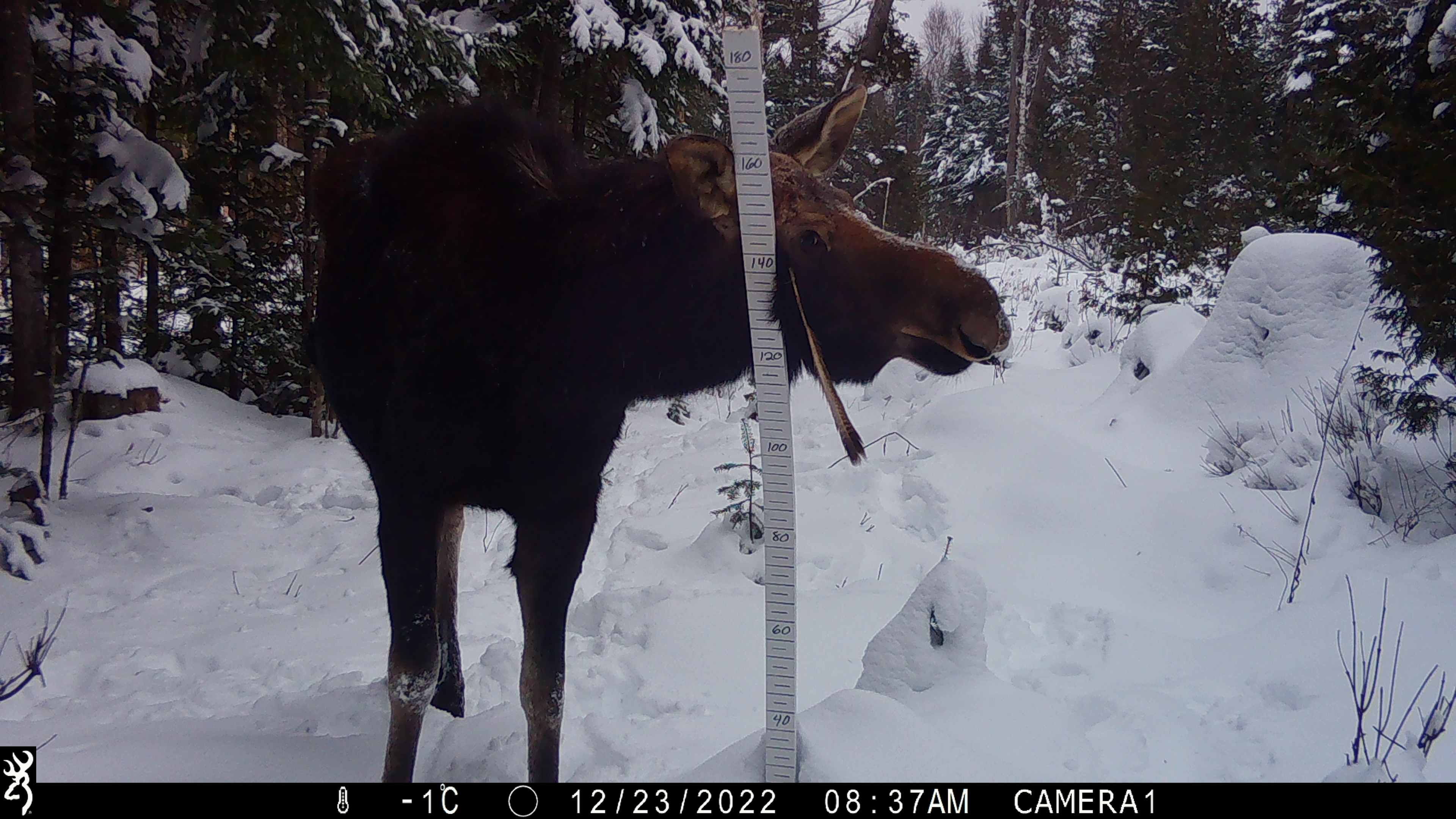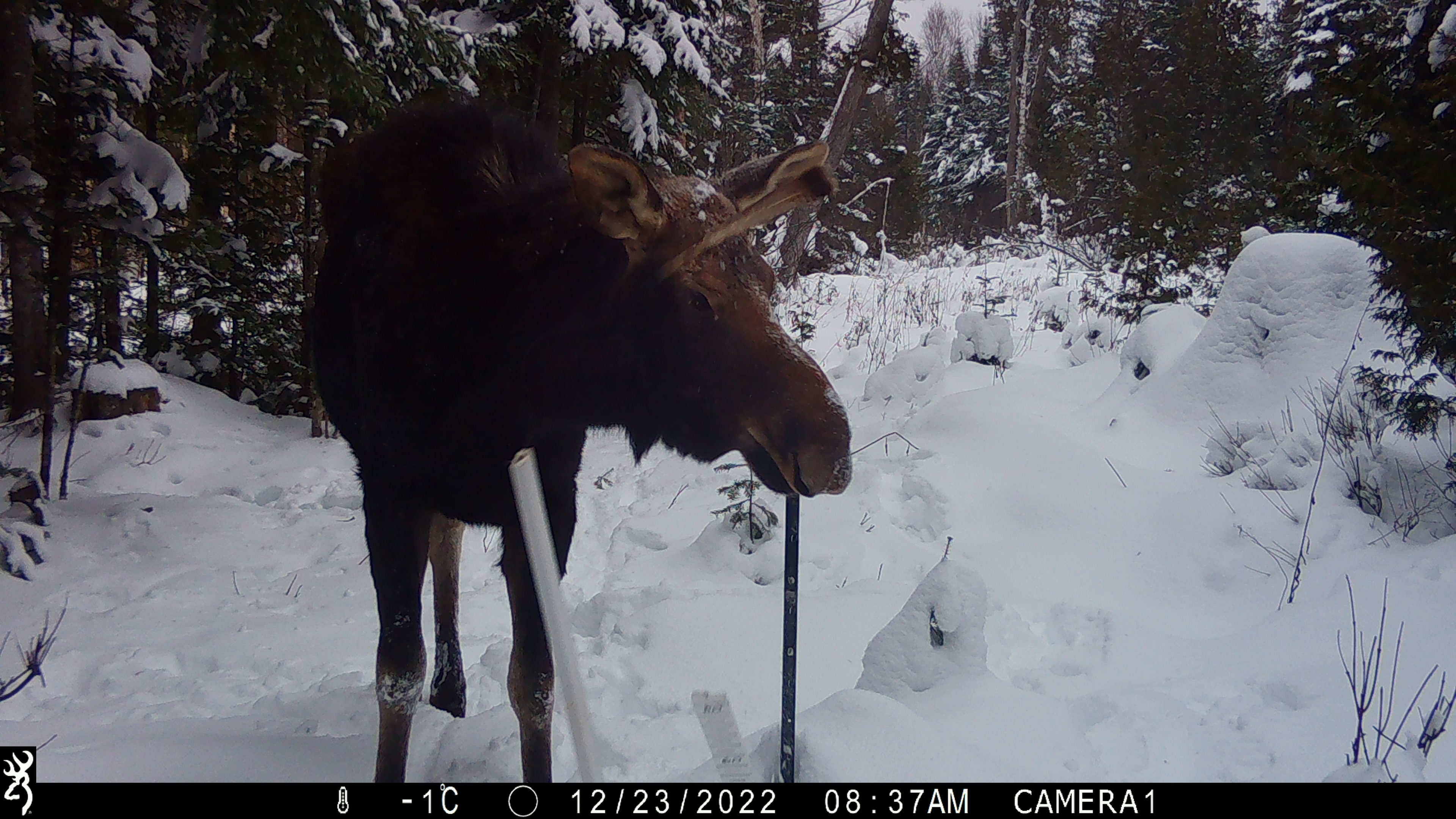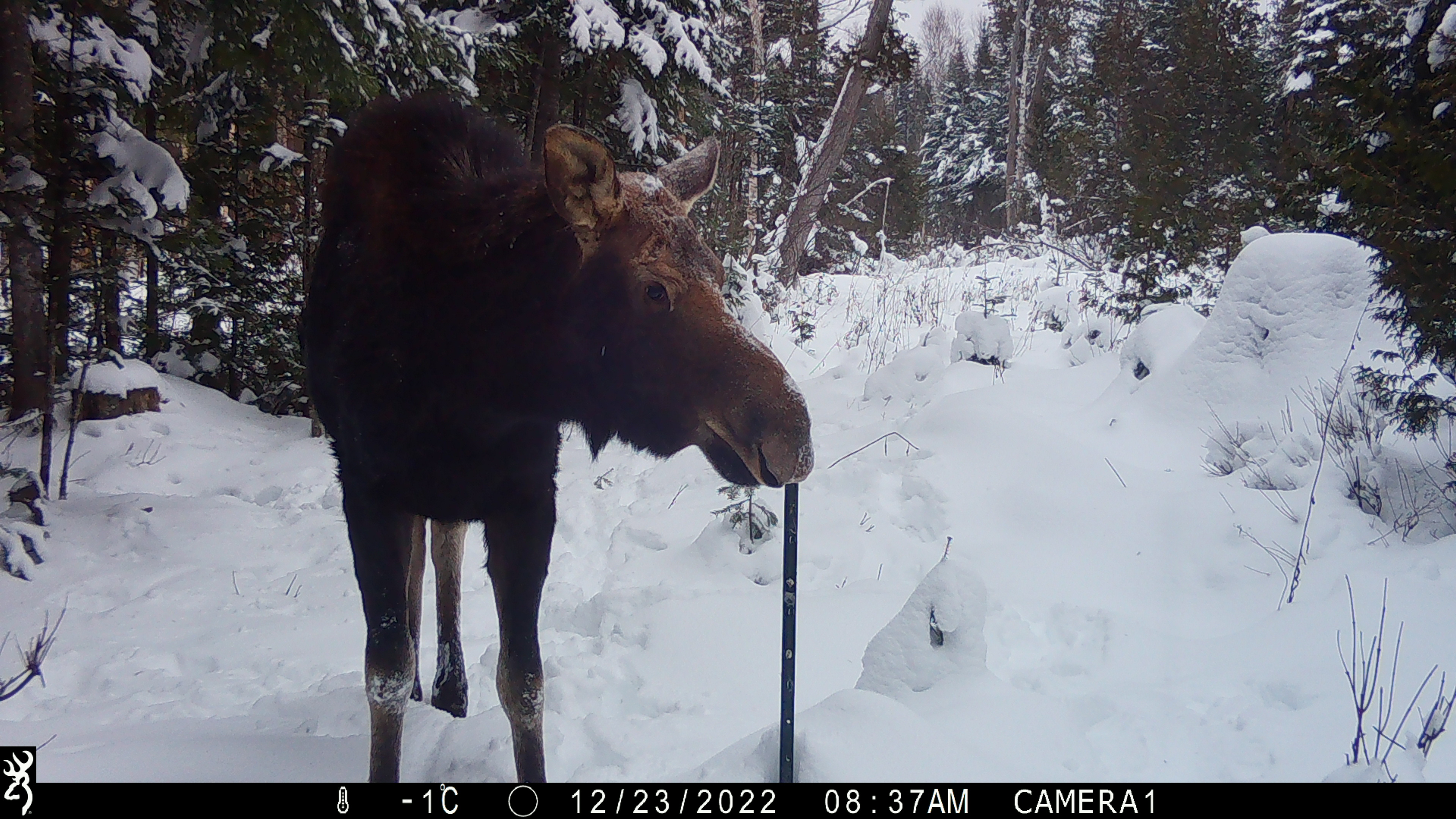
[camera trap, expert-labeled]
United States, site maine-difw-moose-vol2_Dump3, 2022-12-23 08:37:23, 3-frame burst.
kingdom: Animalia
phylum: Chordata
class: Mammalia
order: Artiodactyla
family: Cervidae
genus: Alces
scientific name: Alces alces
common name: moose